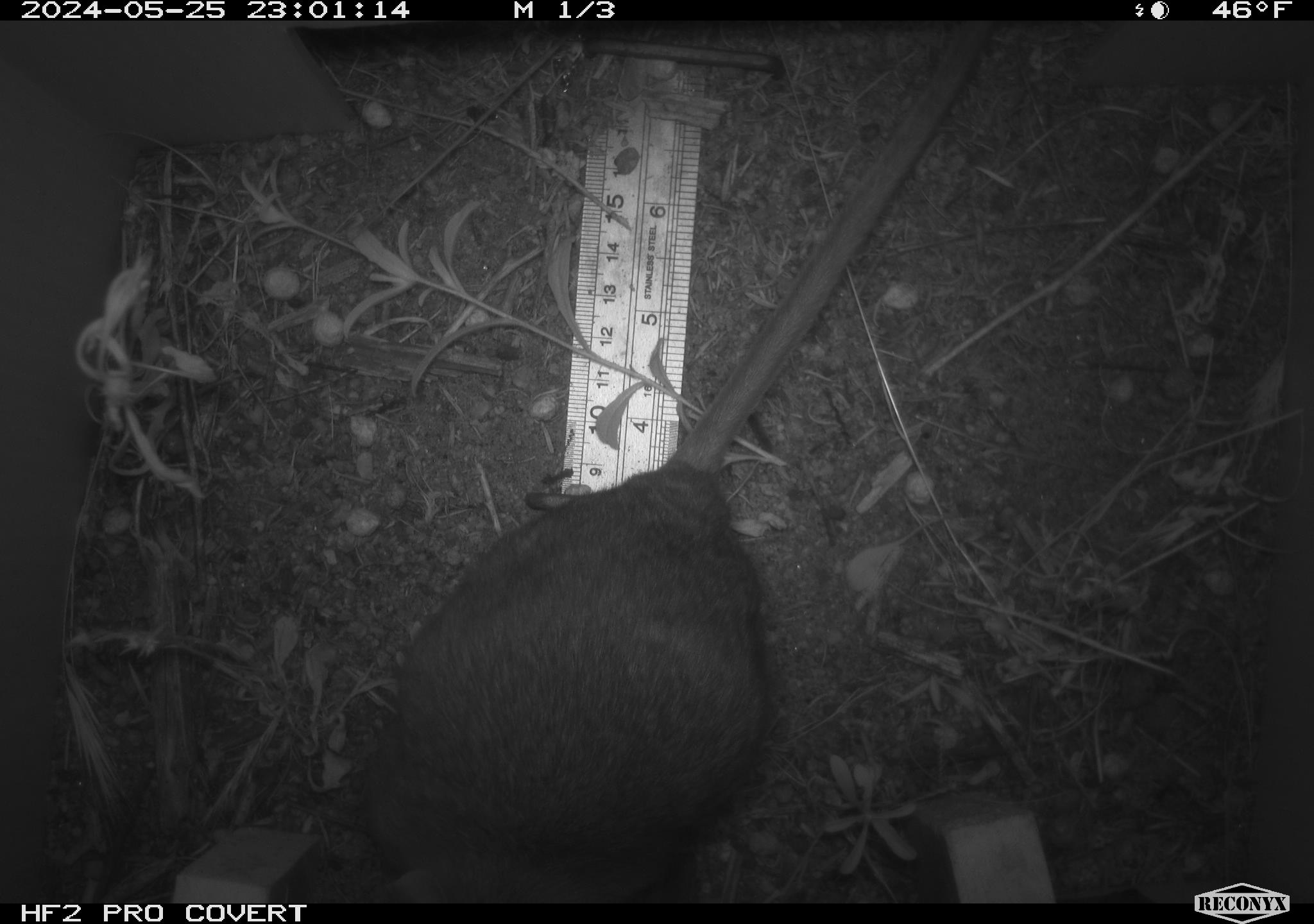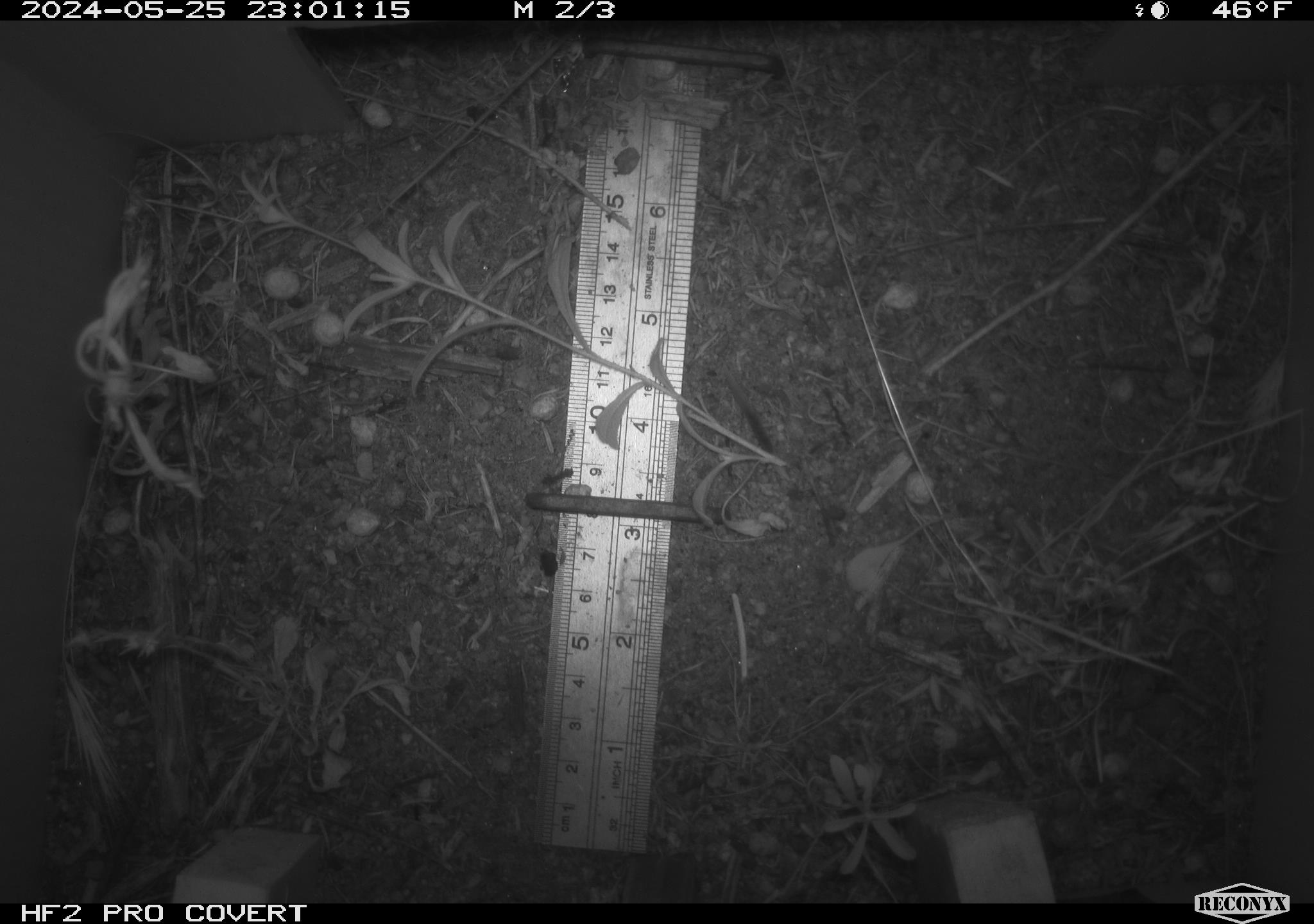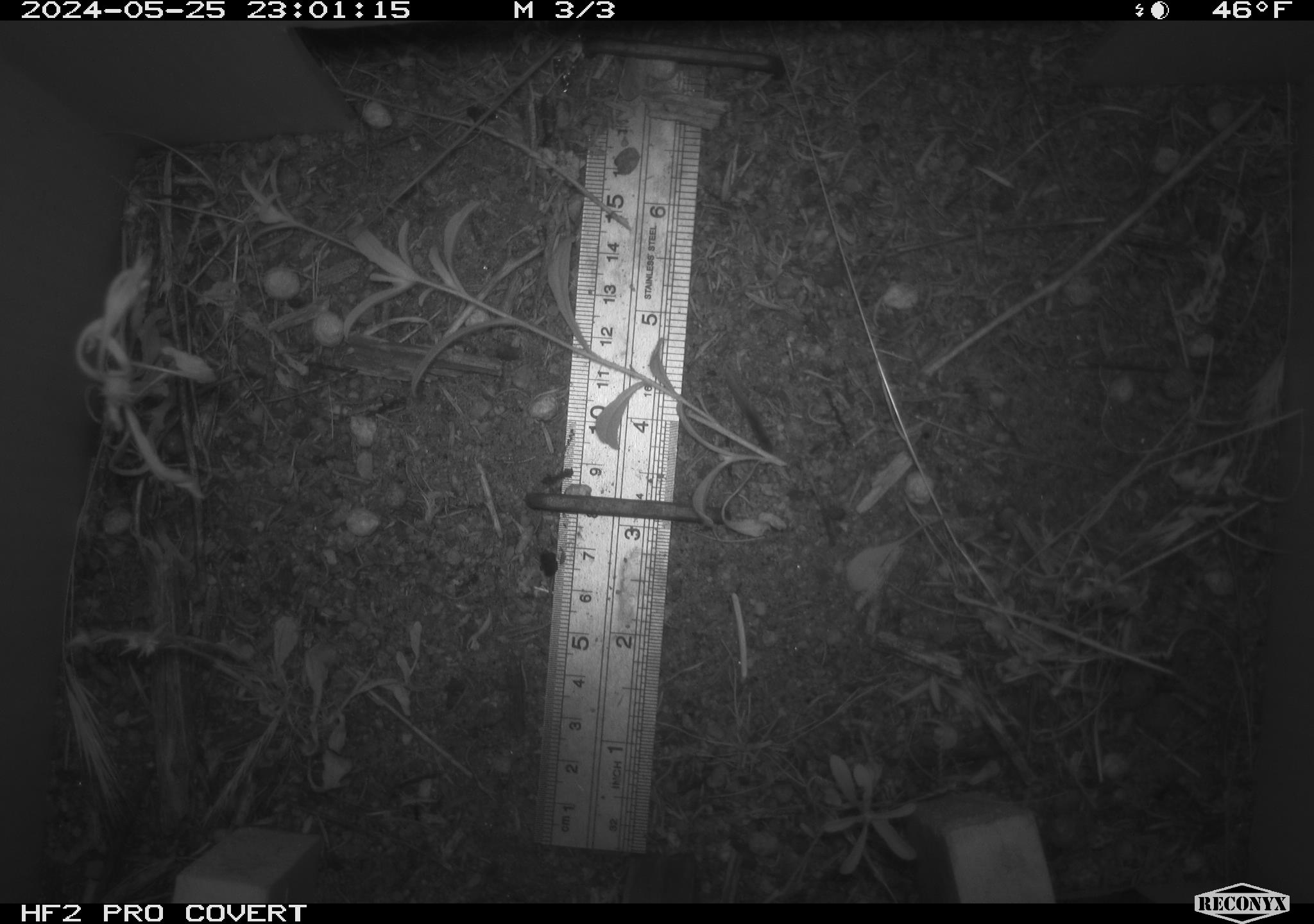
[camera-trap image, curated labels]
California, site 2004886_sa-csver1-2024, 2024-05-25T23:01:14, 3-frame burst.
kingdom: Animalia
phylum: Chordata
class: Mammalia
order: Rodentia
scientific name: Rodentia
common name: rodent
Rodent (Rodentia).